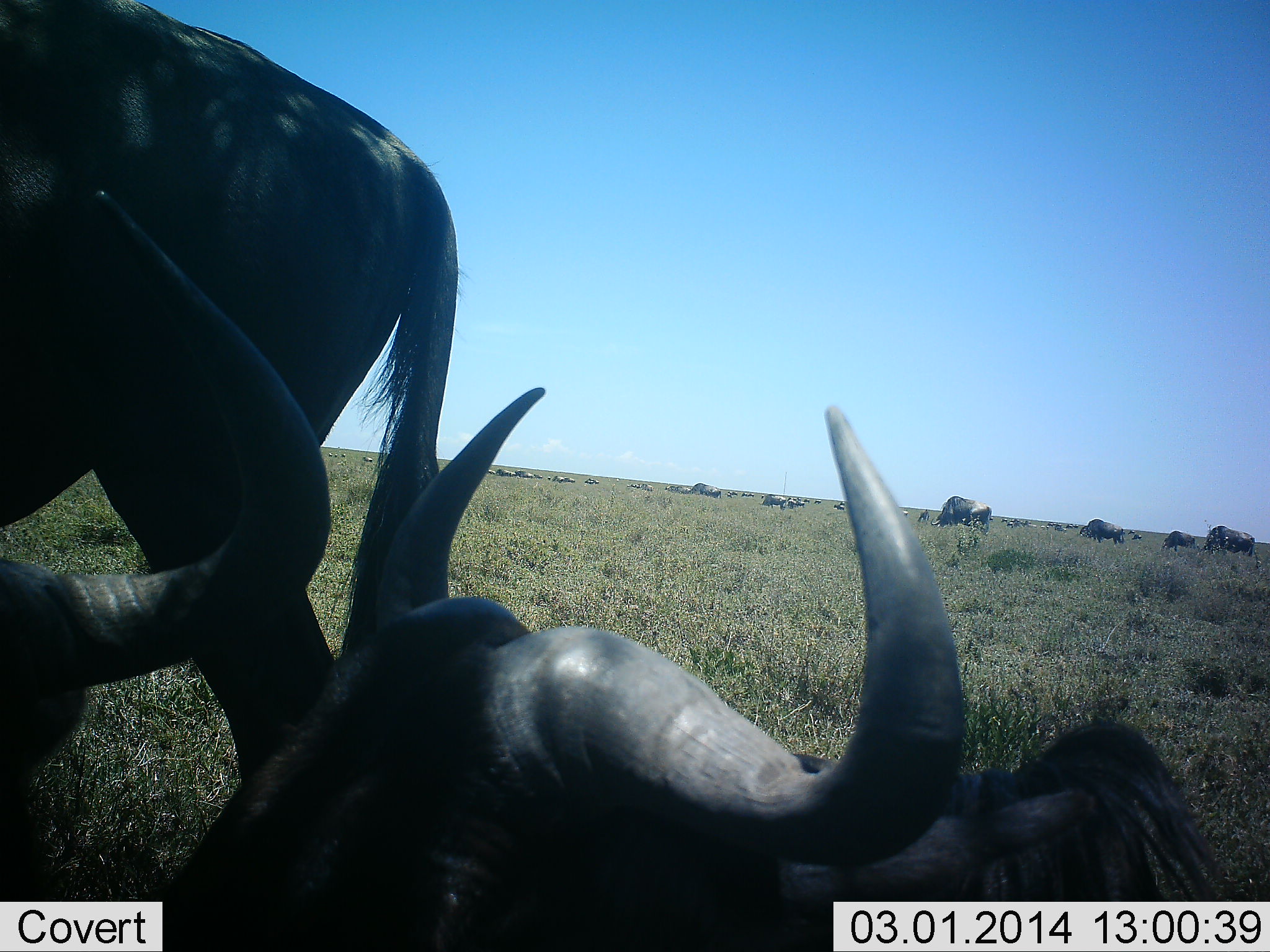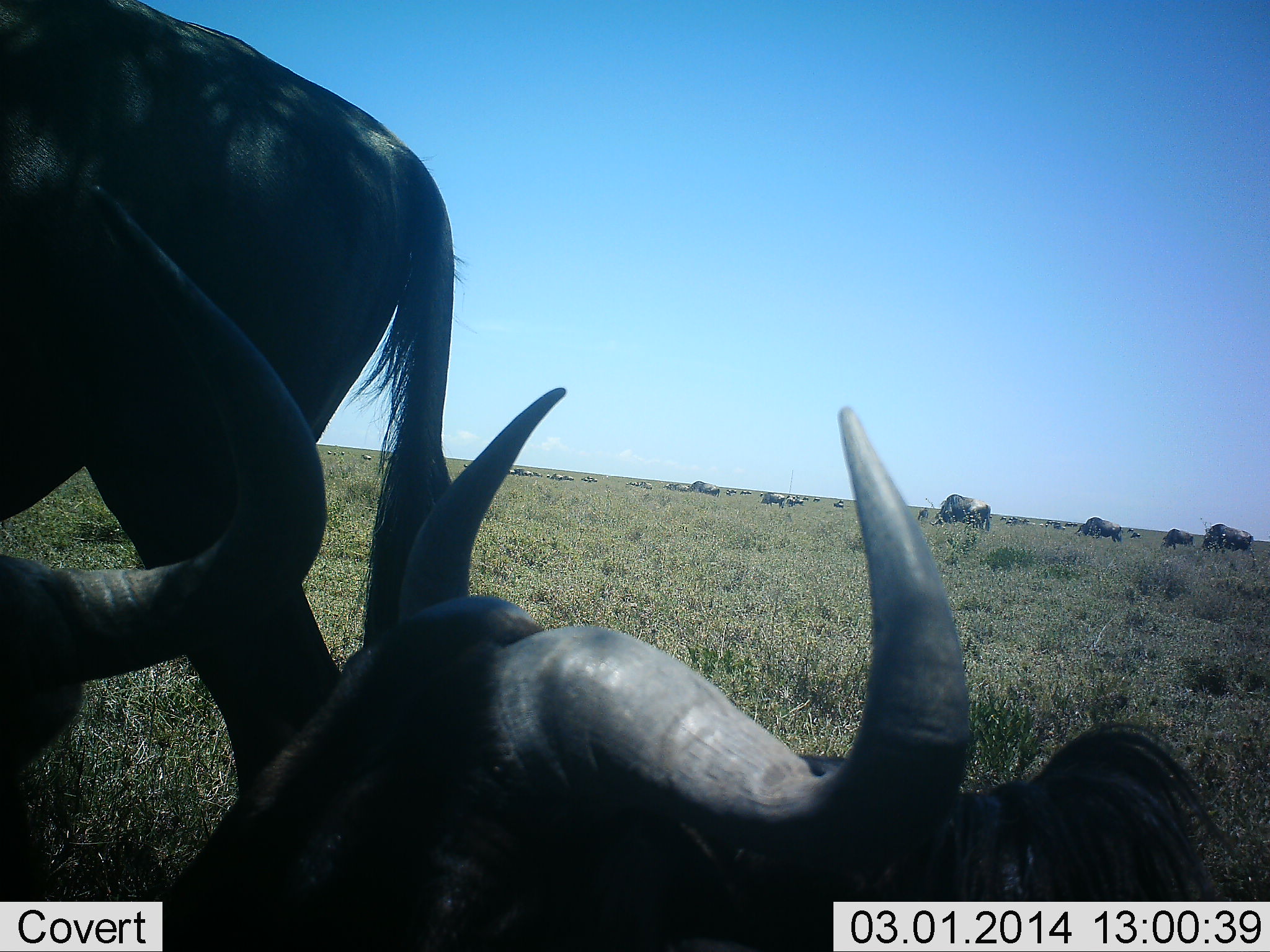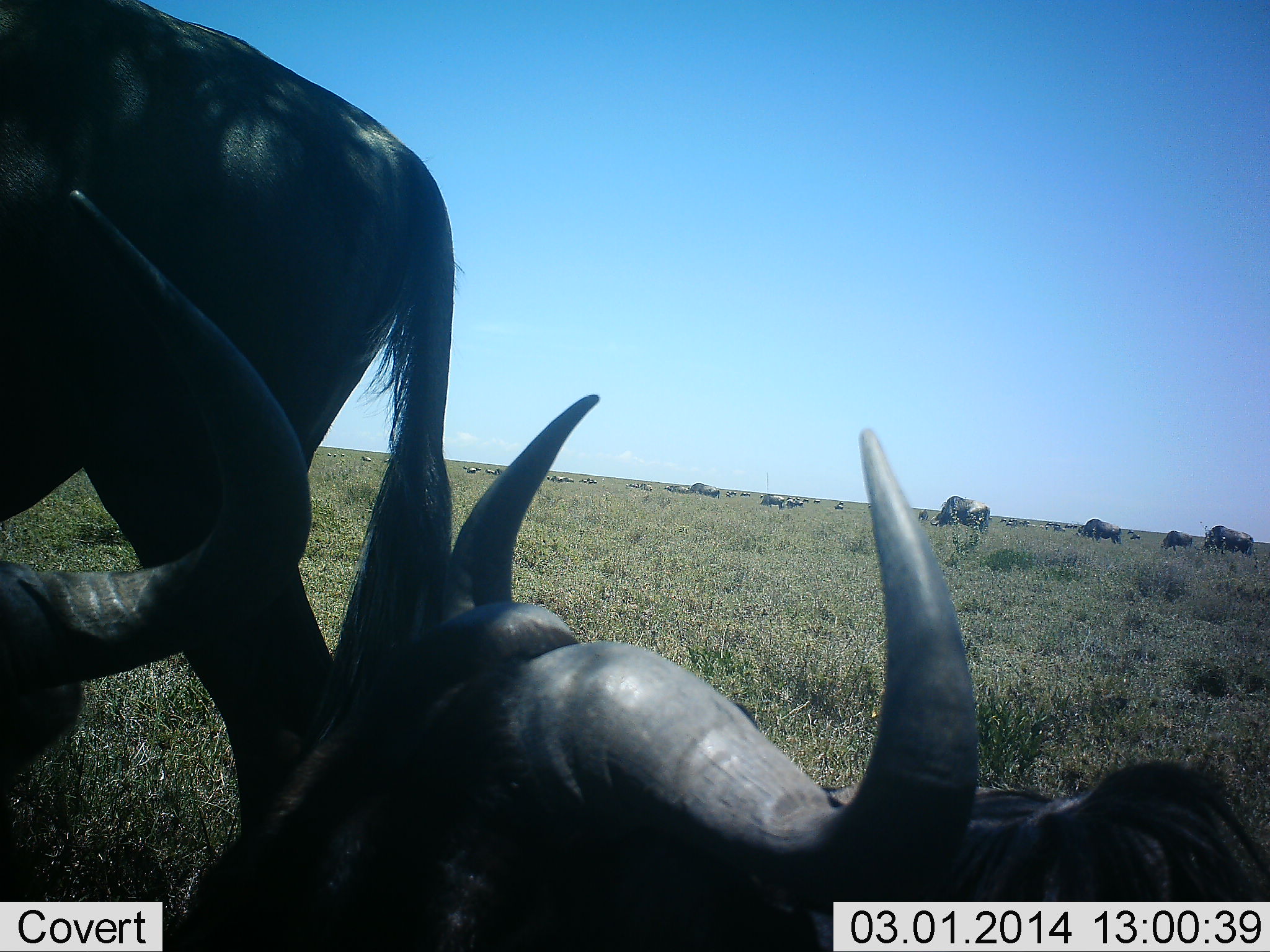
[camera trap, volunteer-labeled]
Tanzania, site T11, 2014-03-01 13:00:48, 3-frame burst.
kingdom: Animalia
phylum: Chordata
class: Mammalia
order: Artiodactyla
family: Bovidae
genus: Connochaetes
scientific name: Connochaetes taurinus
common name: blue wildebeest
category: wildebeest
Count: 10.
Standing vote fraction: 76%.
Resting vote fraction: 94%.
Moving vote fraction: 3%.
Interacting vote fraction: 6%.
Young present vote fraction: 0%.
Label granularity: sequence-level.